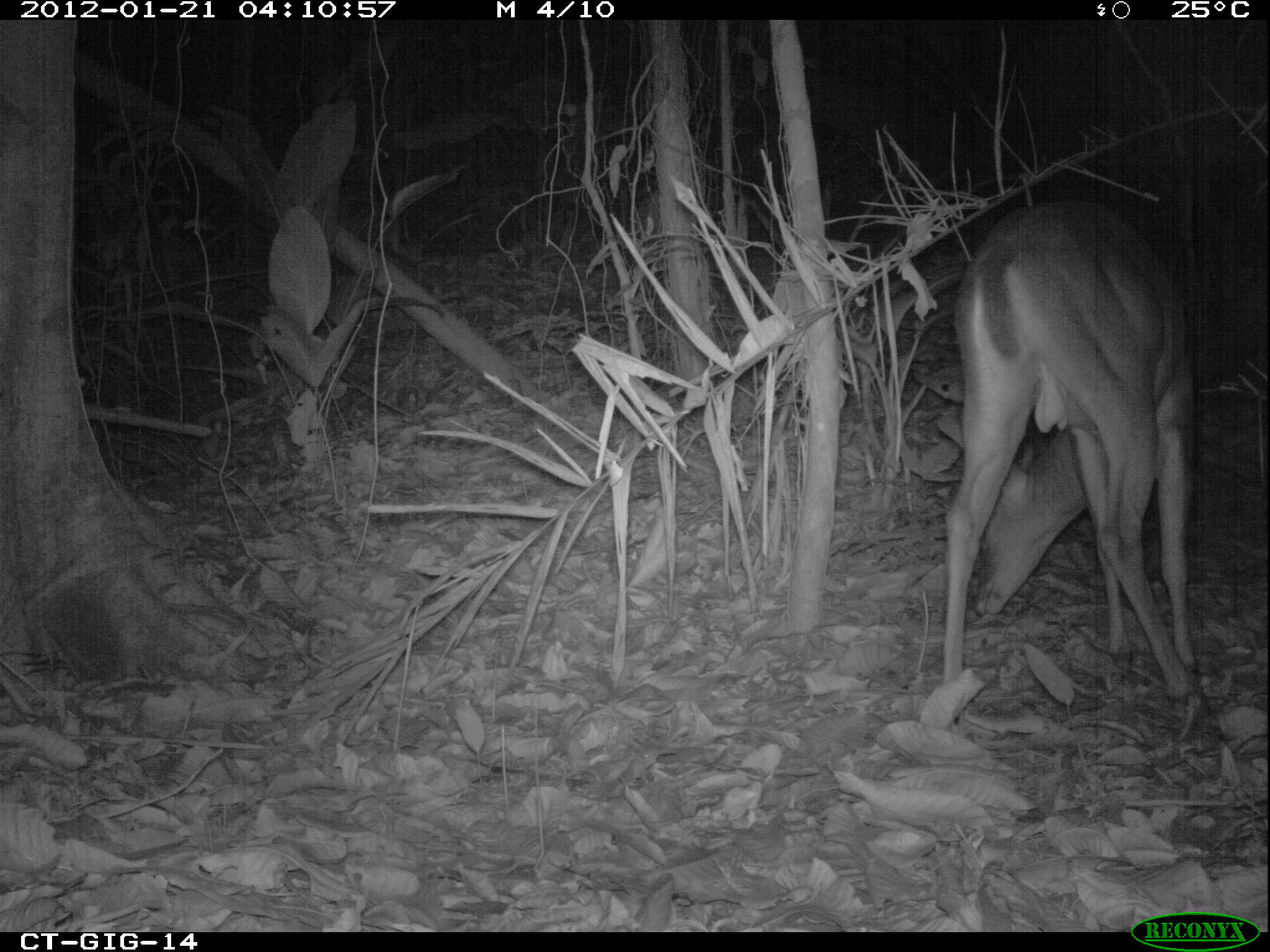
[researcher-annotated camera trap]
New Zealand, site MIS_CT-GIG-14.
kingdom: Animalia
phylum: Chordata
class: Mammalia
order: Artiodactyla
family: Cervidae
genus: Odocoileus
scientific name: Odocoileus virginianus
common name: white-tailed deer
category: white tailed deer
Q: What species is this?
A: White tailed deer (white-tailed deer) (Odocoileus virginianus).